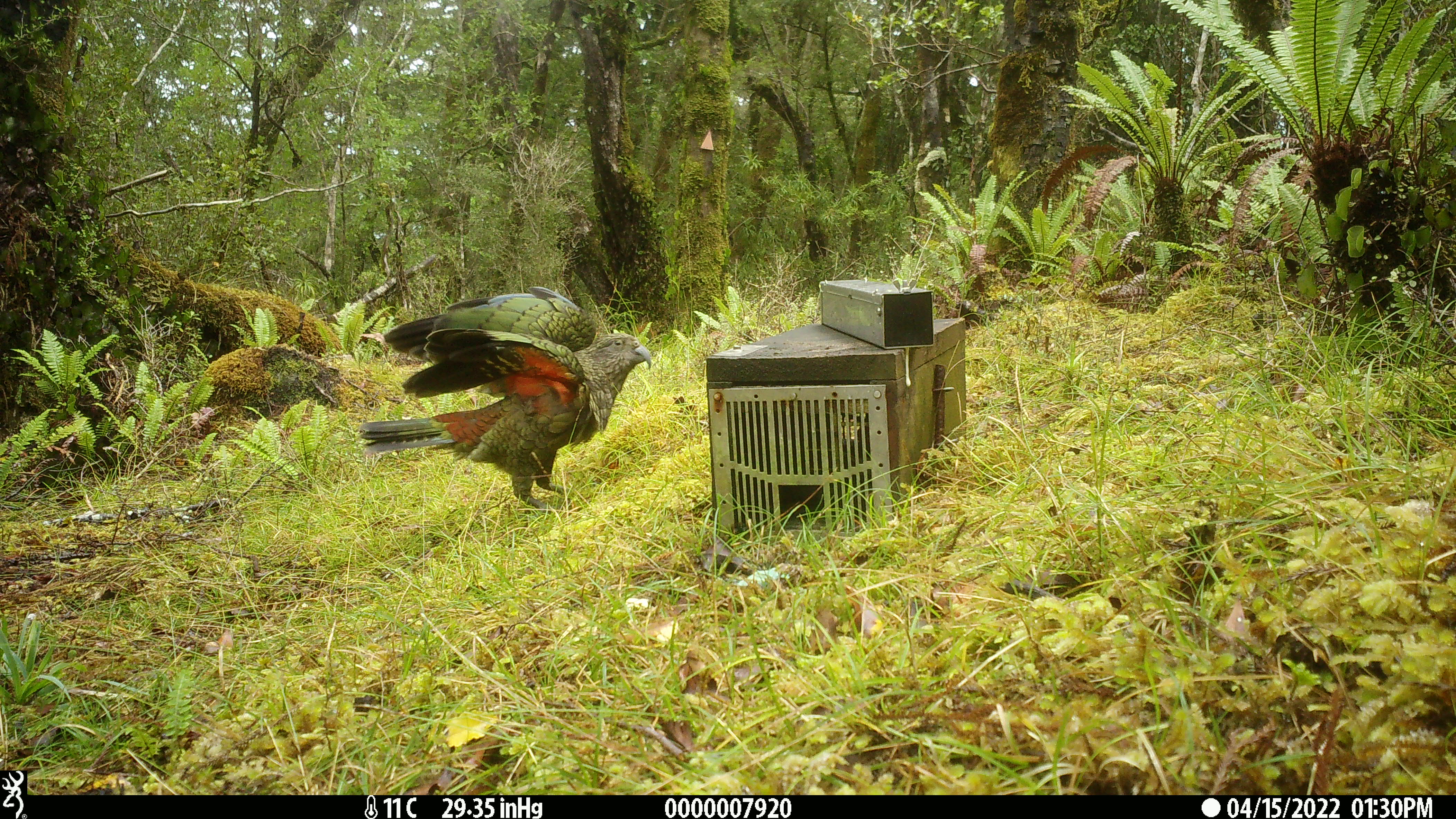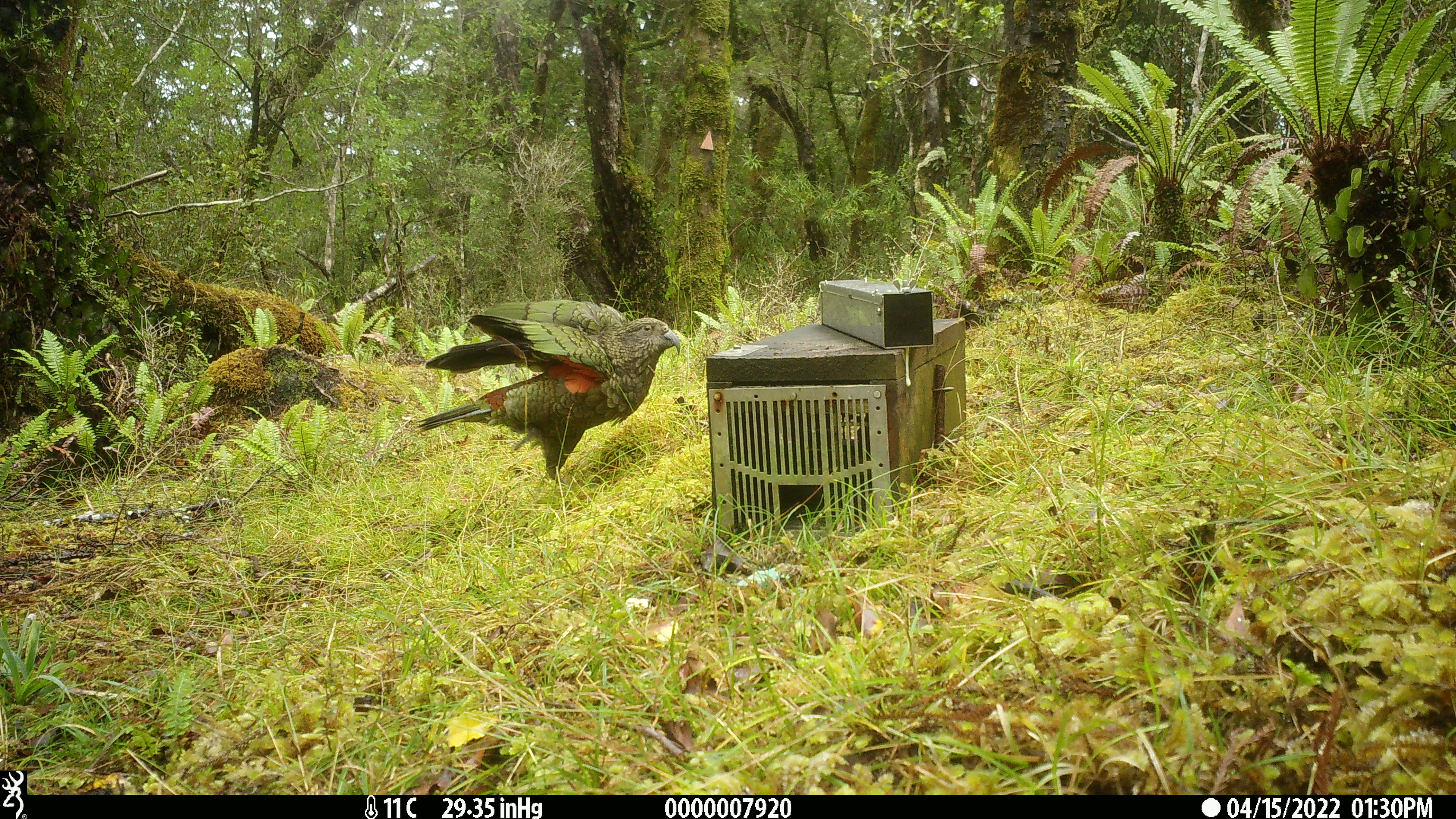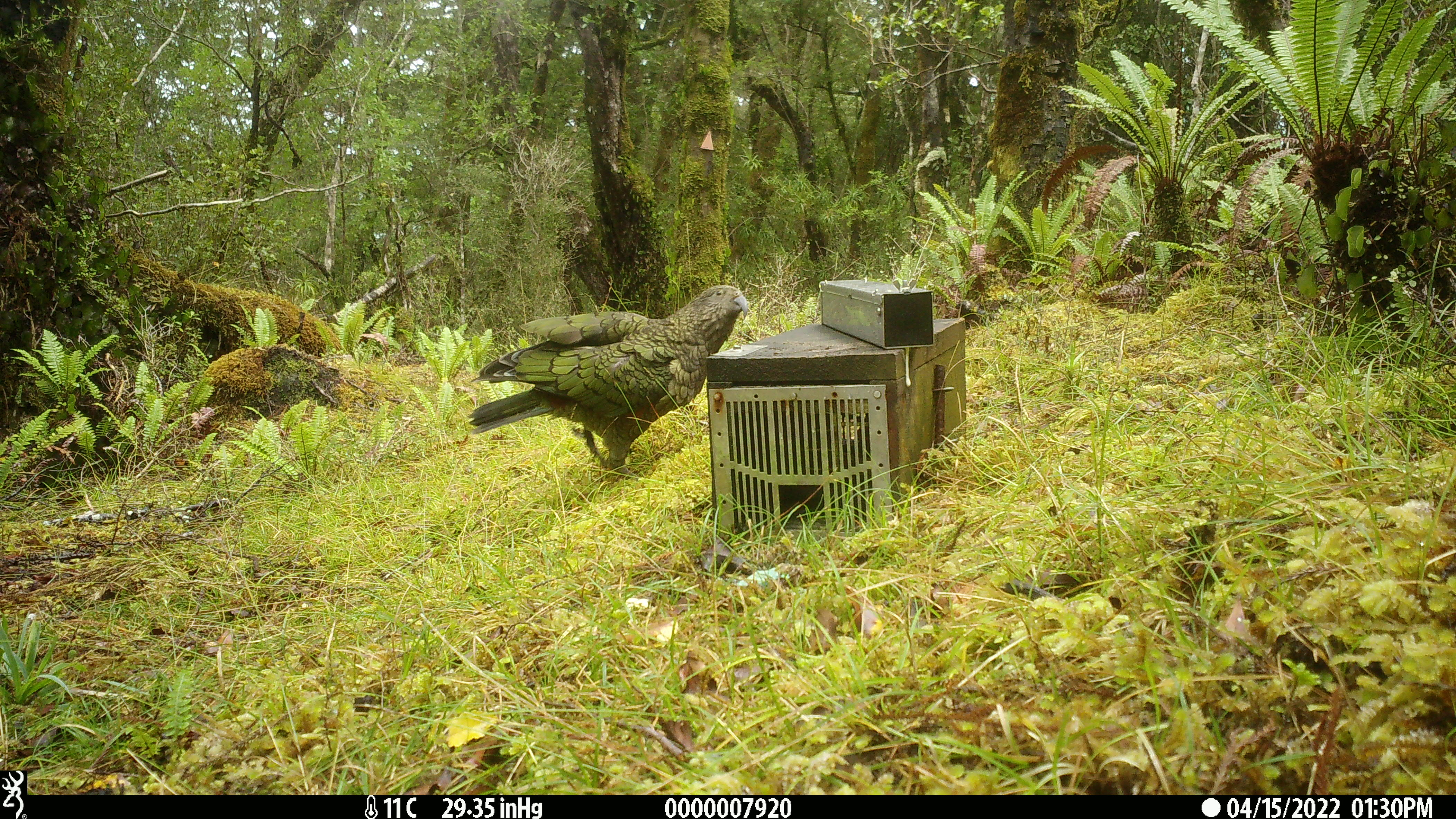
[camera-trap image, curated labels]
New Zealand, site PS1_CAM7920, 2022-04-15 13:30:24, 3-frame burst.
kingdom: Animalia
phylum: Chordata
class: Aves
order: Psittaciformes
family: Strigopidae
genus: Nestor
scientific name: Nestor notabilis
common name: kea